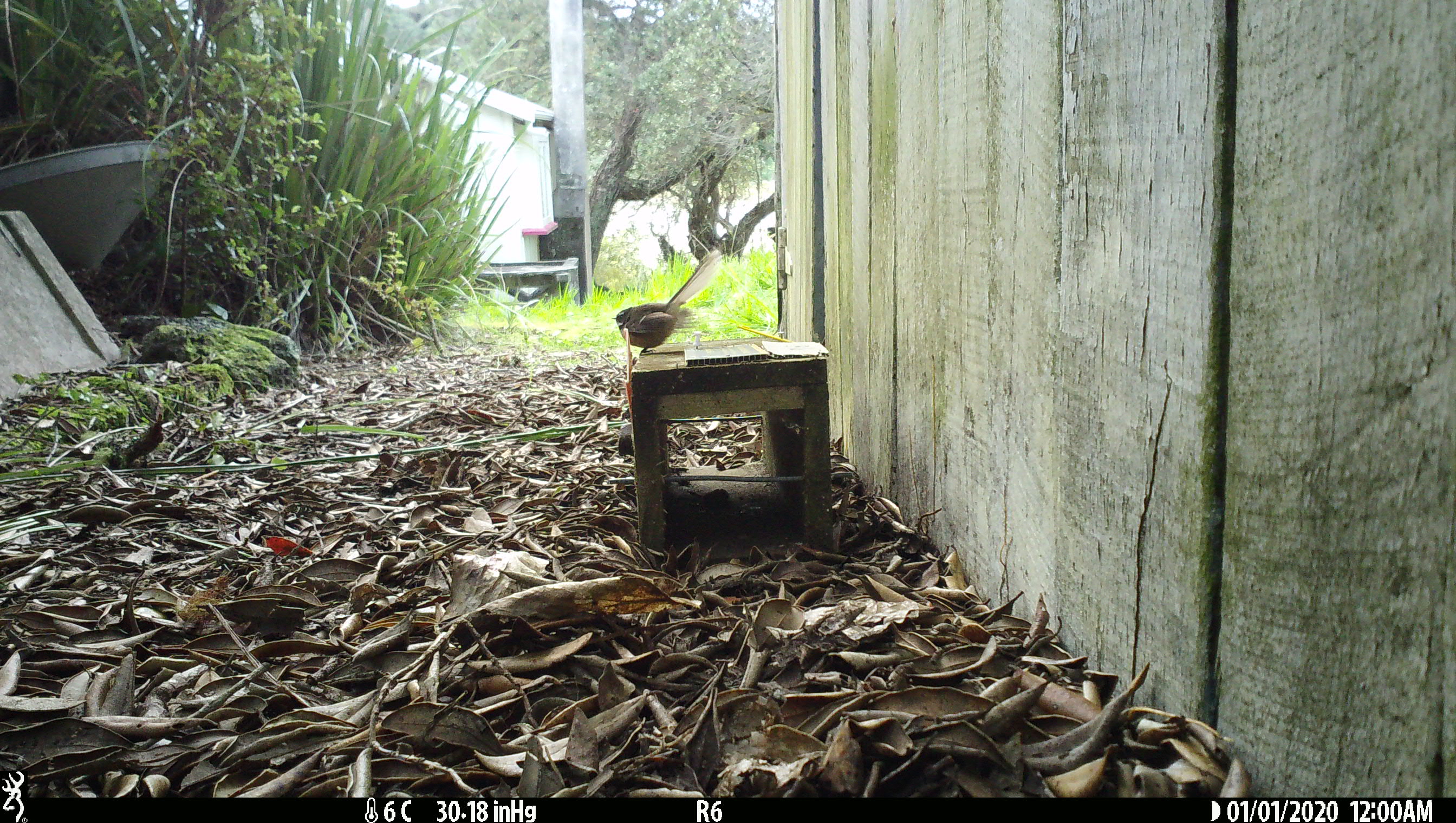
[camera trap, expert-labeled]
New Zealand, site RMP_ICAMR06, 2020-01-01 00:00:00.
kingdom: Animalia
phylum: Chordata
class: Aves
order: Passeriformes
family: Rhipiduridae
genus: Rhipidura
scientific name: Rhipidura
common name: fantails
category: fantail